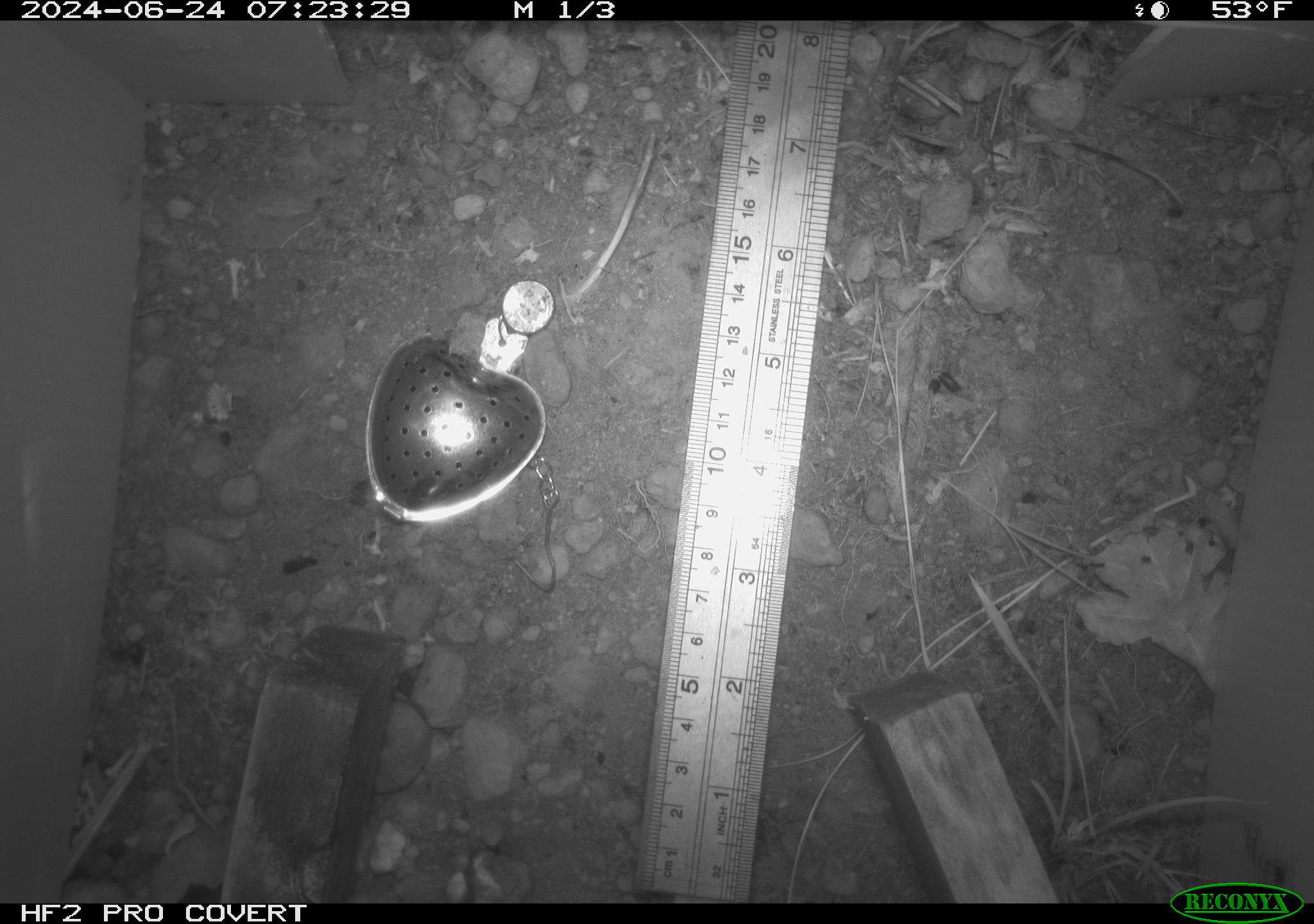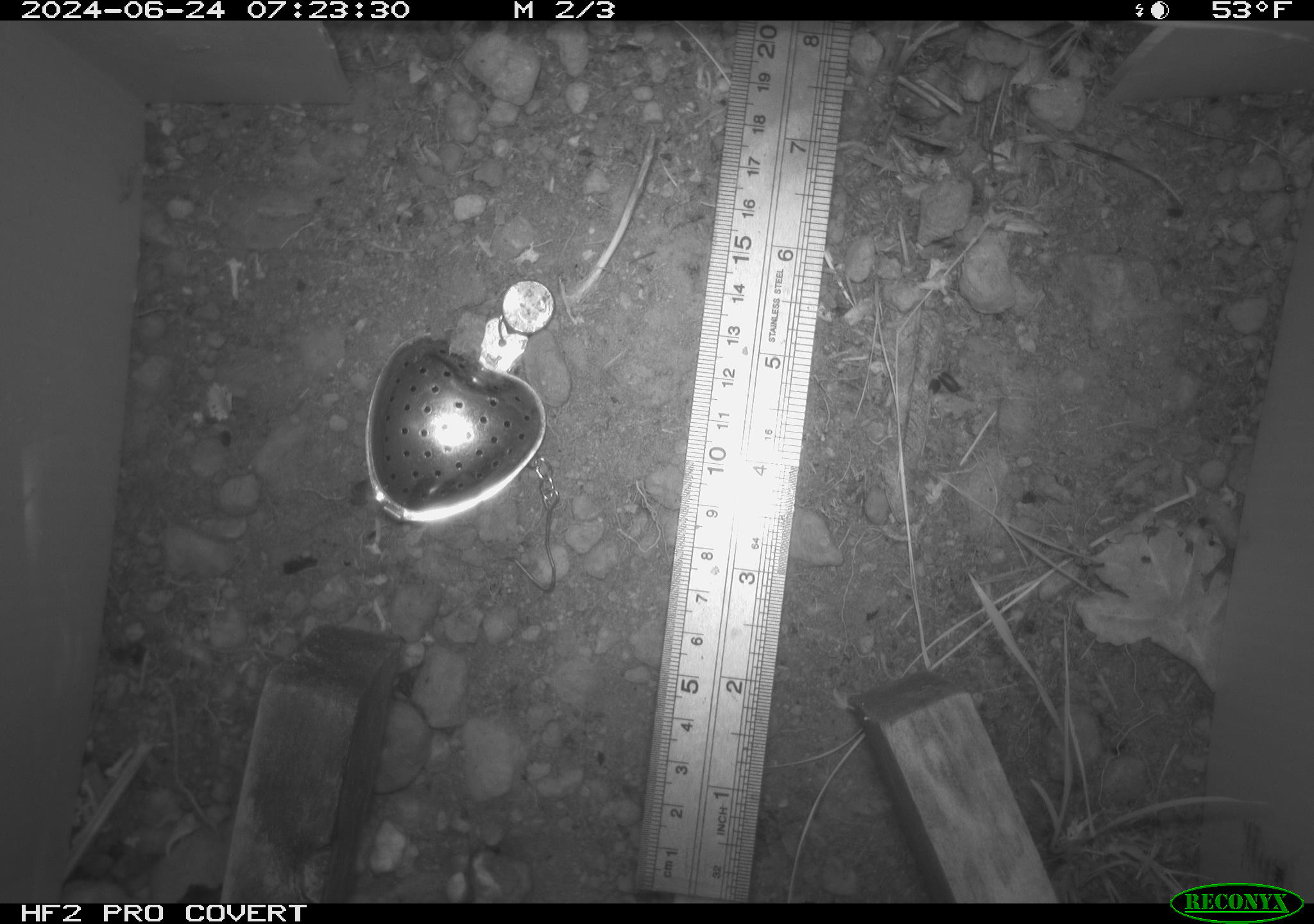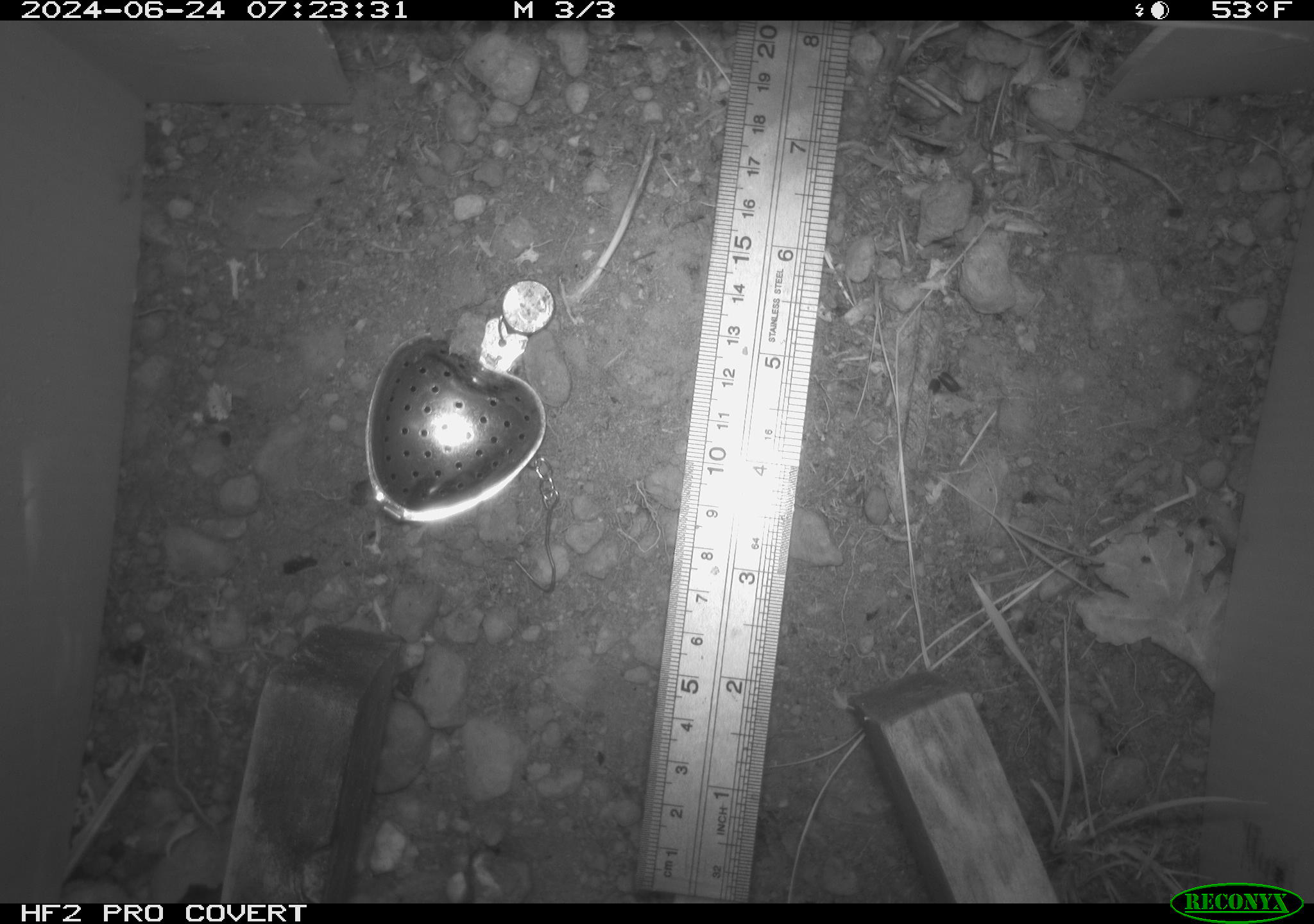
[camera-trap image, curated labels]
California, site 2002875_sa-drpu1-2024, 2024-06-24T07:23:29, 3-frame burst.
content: unidentified animal